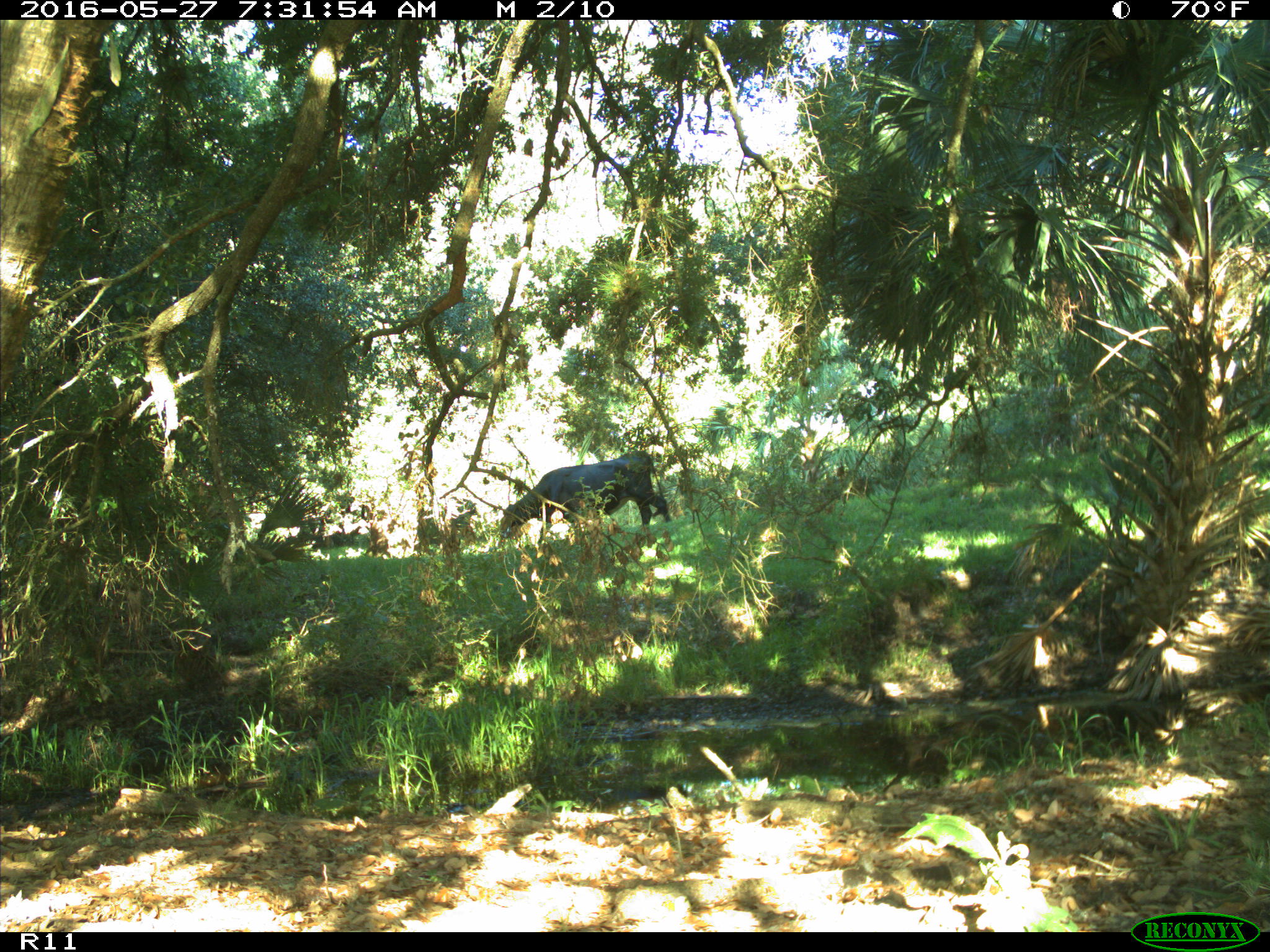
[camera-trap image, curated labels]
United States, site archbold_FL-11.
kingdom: Animalia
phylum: Chordata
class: Mammalia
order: Artiodactyla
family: Bovidae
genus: Bos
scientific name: Bos taurus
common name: domestic cow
Bos taurus (domestic cow).